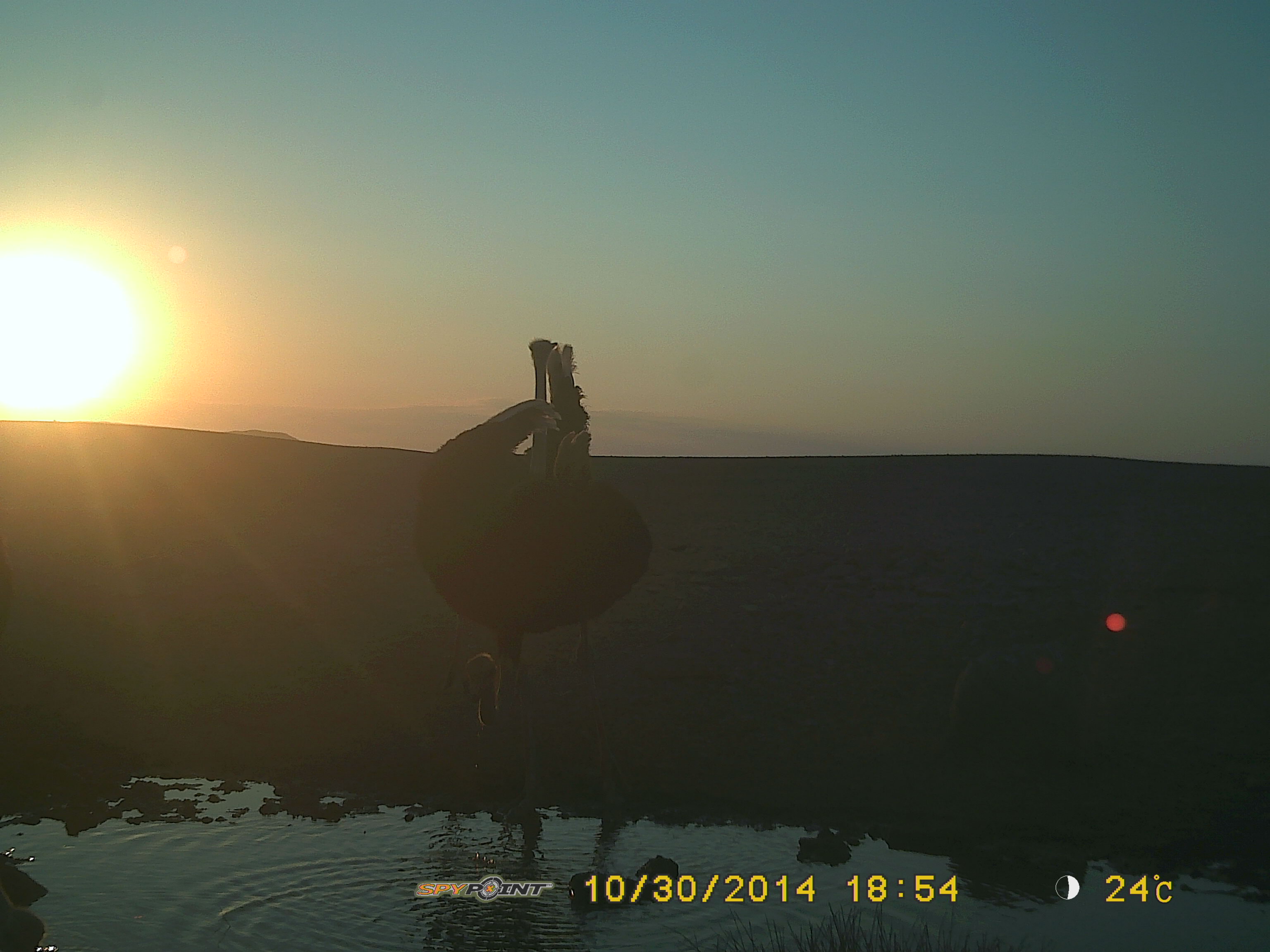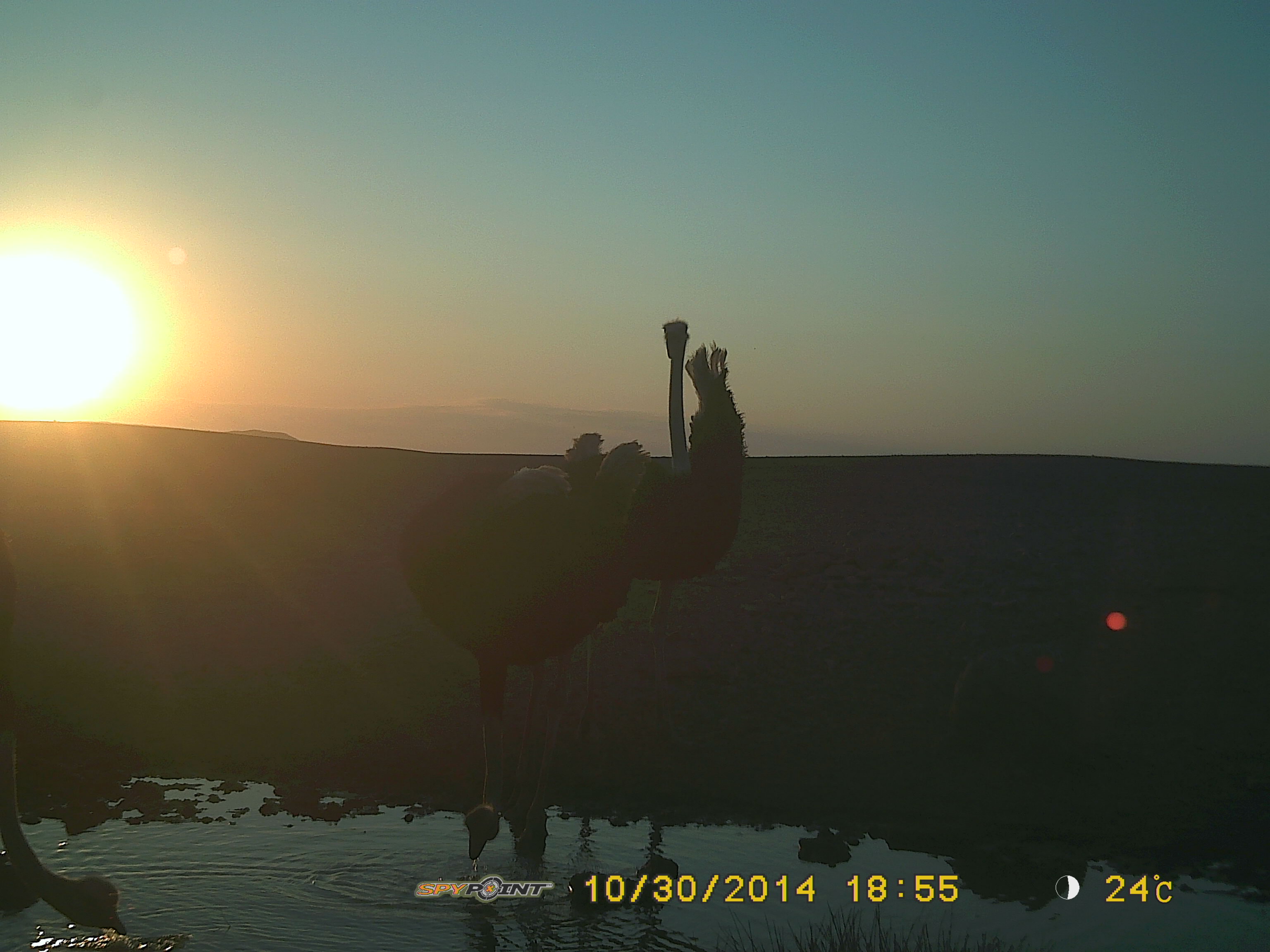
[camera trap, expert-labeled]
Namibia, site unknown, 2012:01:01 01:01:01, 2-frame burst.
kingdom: Animalia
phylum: Chordata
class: Aves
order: Struthioniformes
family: Struthionidae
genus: Struthio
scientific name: Struthio camelus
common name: common ostrich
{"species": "Struthio camelus (common ostrich)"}